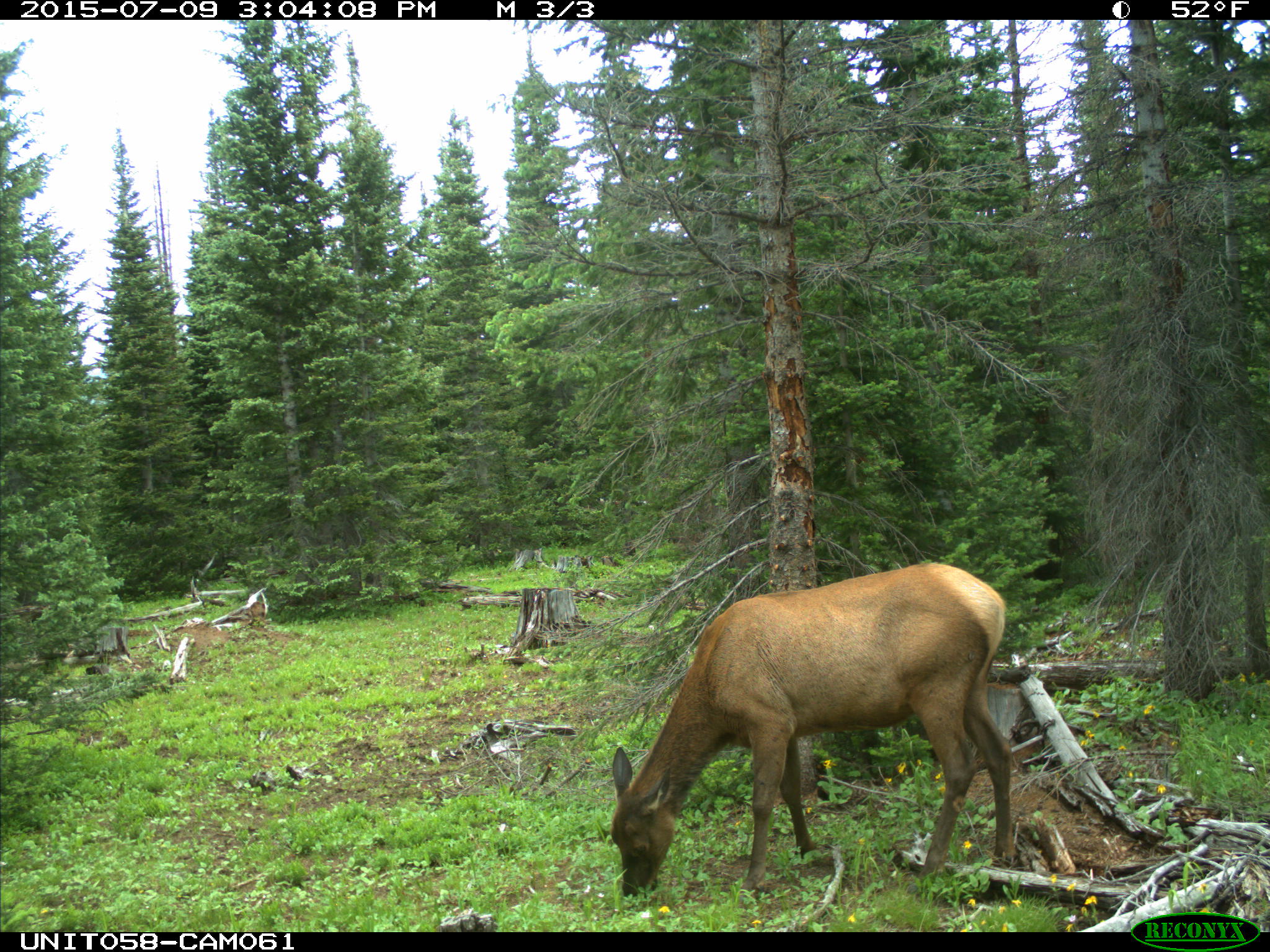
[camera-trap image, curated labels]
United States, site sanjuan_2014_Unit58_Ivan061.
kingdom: Animalia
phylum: Chordata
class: Mammalia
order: Artiodactyla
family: Cervidae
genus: Cervus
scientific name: Cervus elaphus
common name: red deer